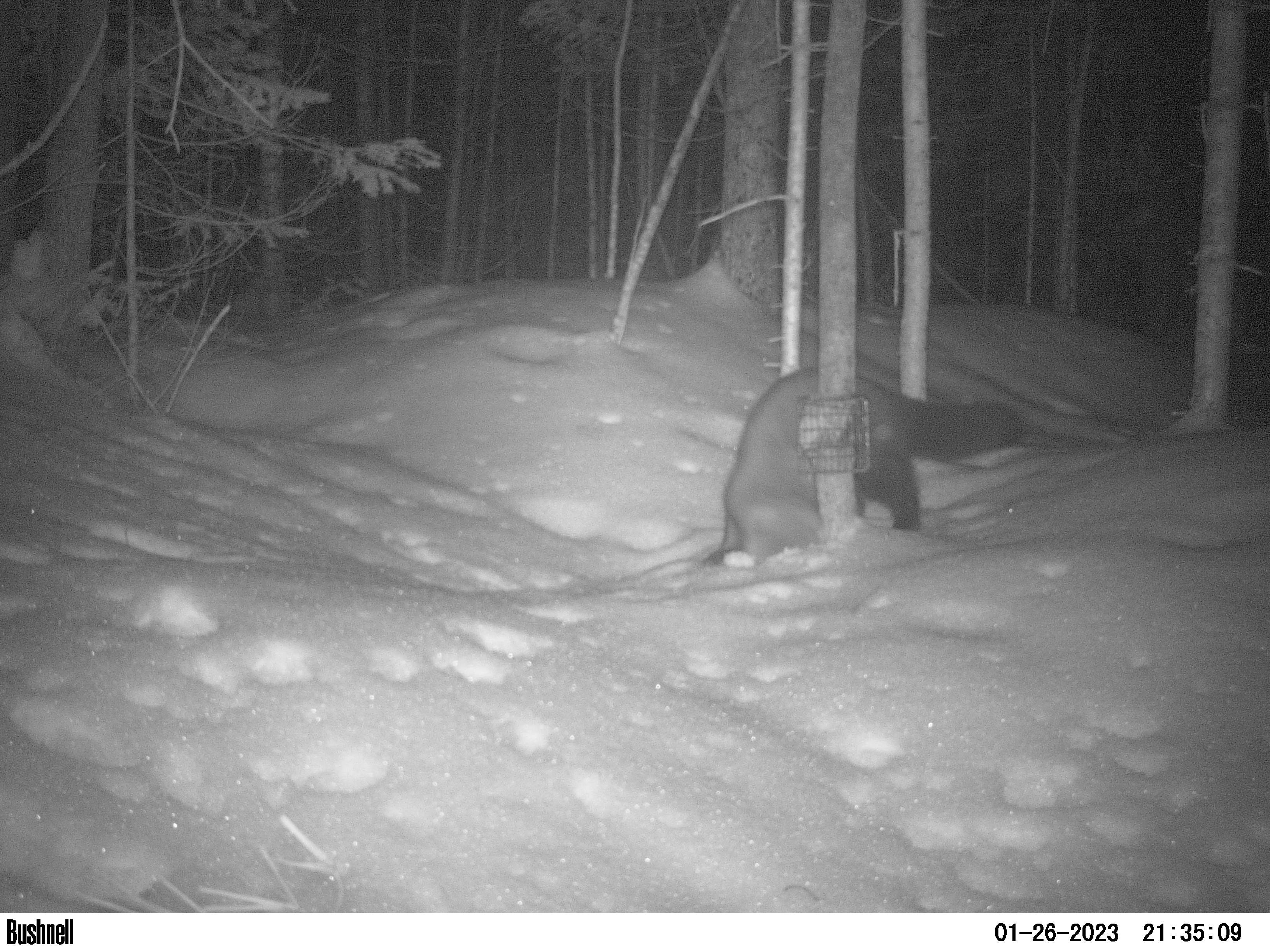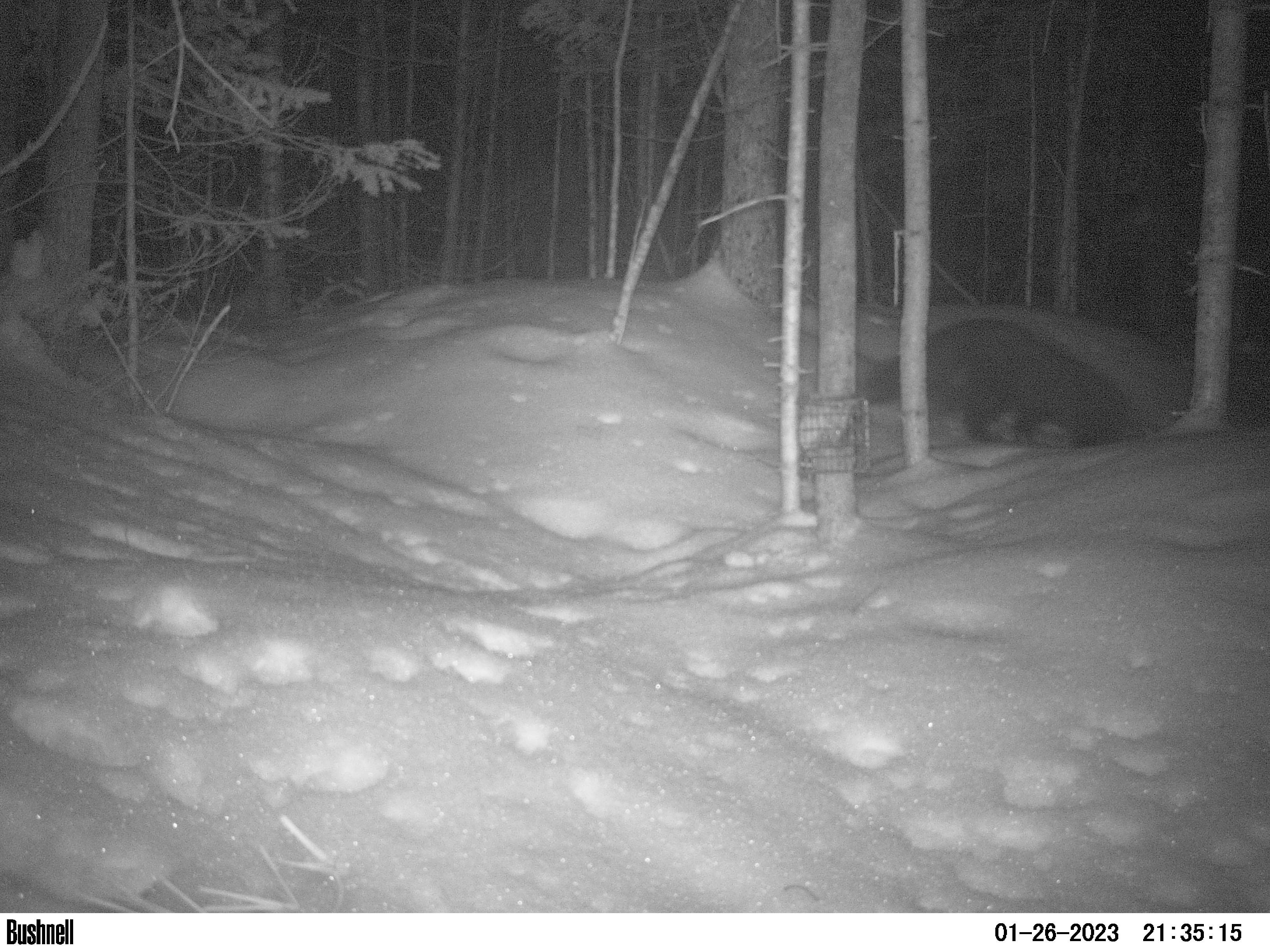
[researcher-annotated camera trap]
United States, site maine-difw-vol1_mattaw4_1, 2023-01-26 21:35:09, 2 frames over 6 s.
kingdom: Animalia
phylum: Chordata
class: Mammalia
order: Carnivora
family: Mustelidae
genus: Pekania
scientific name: Pekania pennanti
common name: fisher